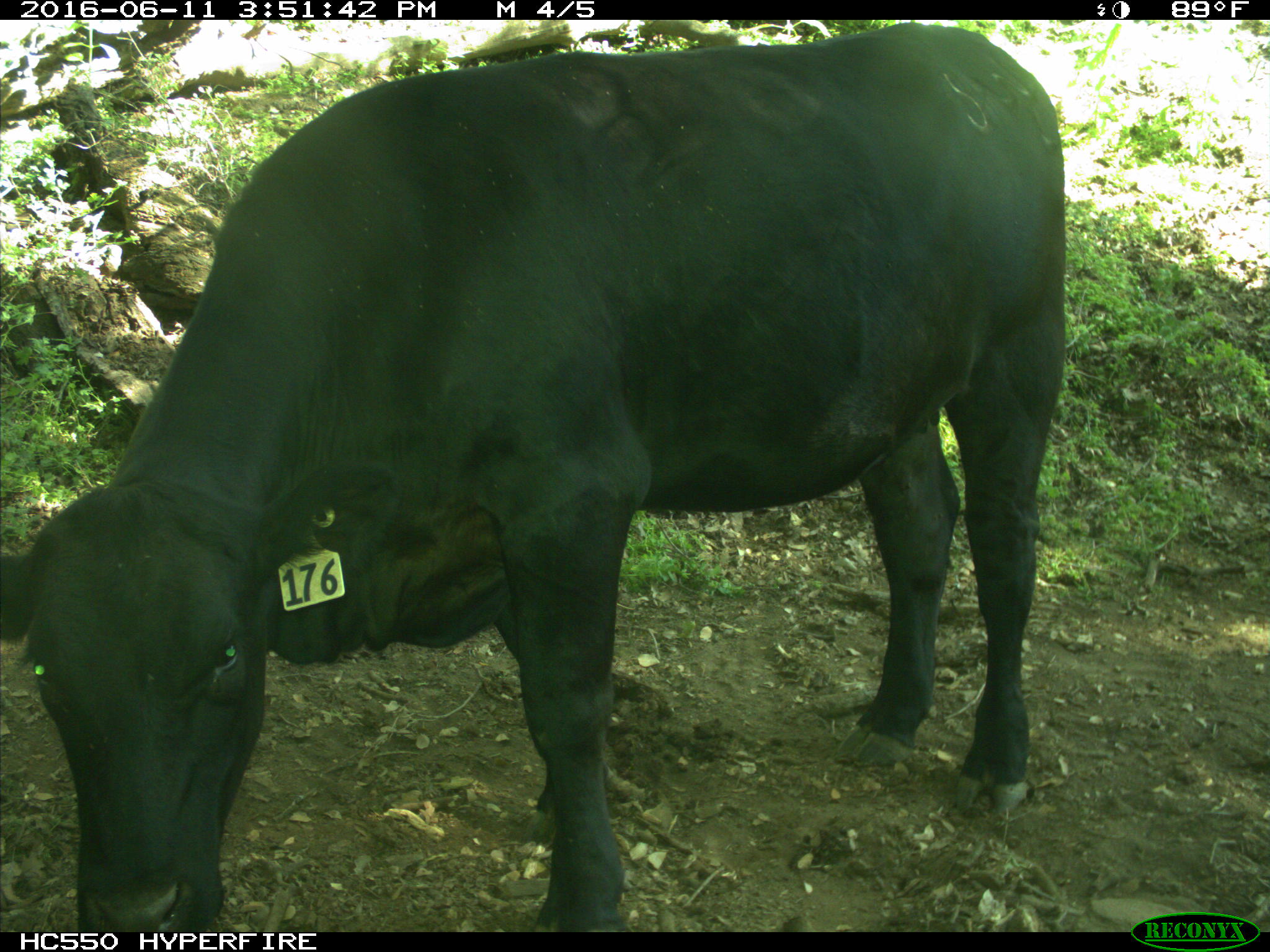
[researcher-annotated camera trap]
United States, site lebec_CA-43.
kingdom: Animalia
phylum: Chordata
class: Mammalia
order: Artiodactyla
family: Bovidae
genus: Bos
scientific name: Bos taurus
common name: domestic cow